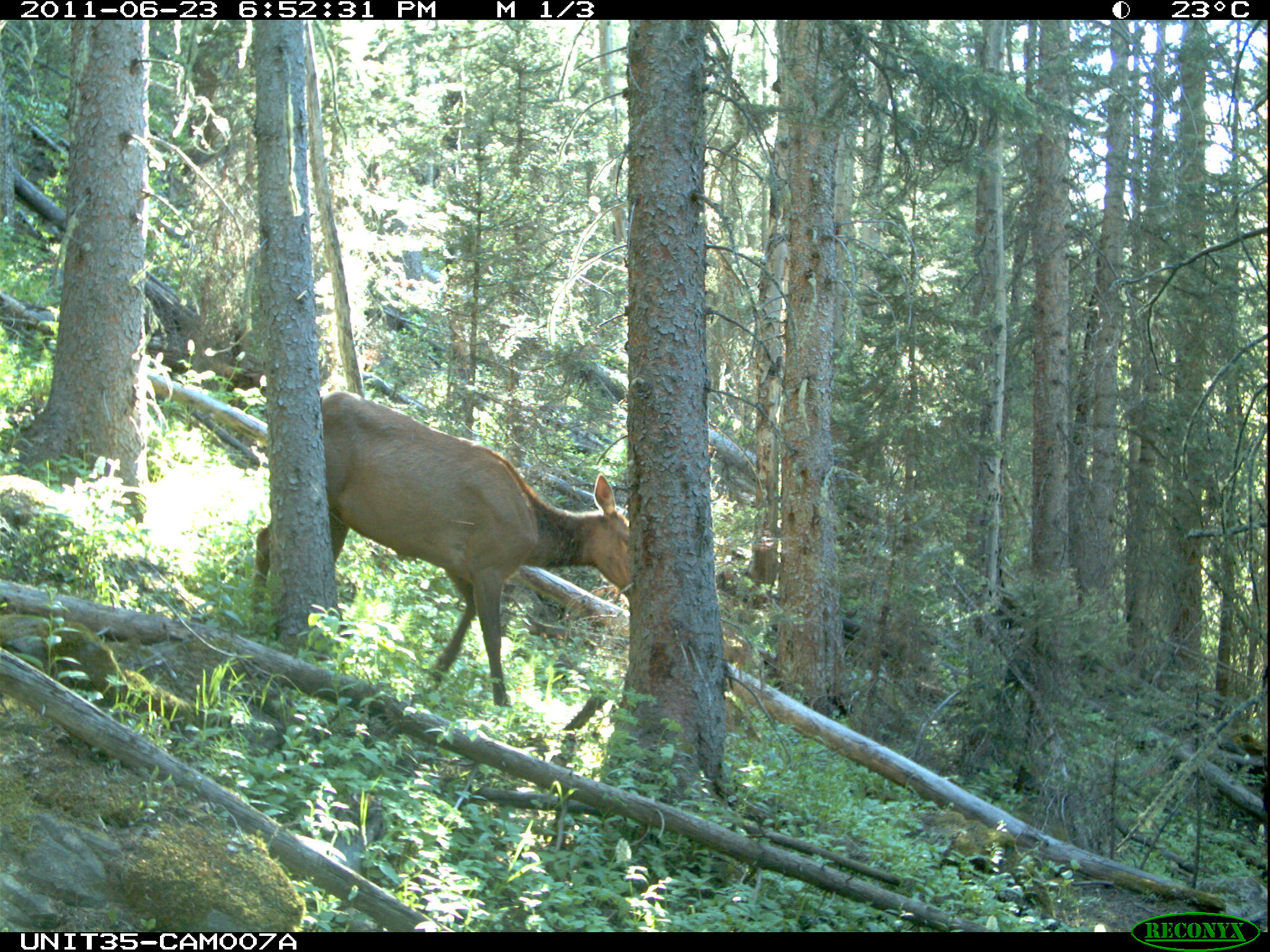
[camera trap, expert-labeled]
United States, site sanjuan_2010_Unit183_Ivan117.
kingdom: Animalia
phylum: Chordata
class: Mammalia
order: Artiodactyla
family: Cervidae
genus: Cervus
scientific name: Cervus elaphus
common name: red deer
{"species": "Cervus elaphus (red deer)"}